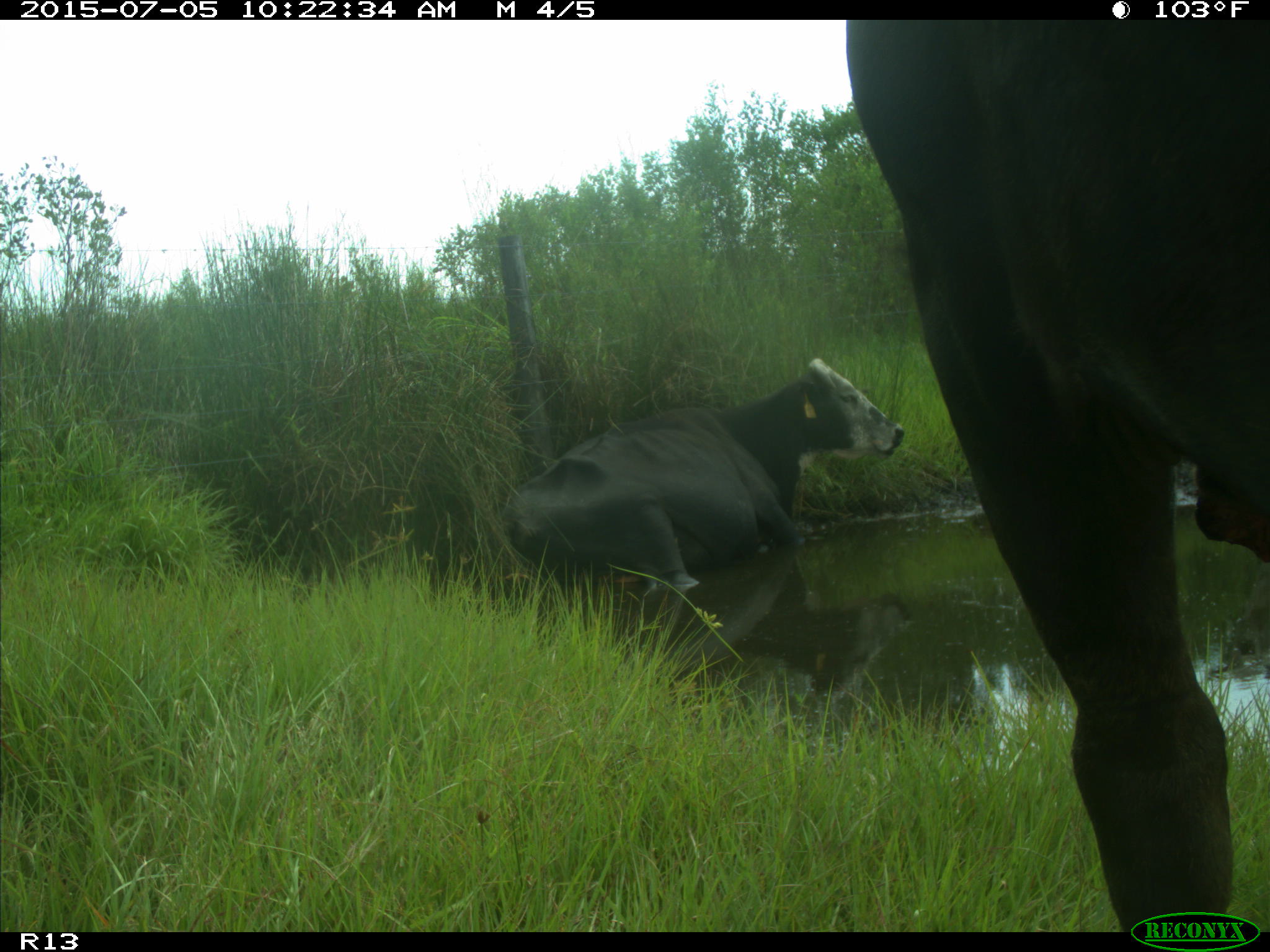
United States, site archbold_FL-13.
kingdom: Animalia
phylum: Chordata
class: Mammalia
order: Artiodactyla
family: Bovidae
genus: Bos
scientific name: Bos taurus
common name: domestic cow